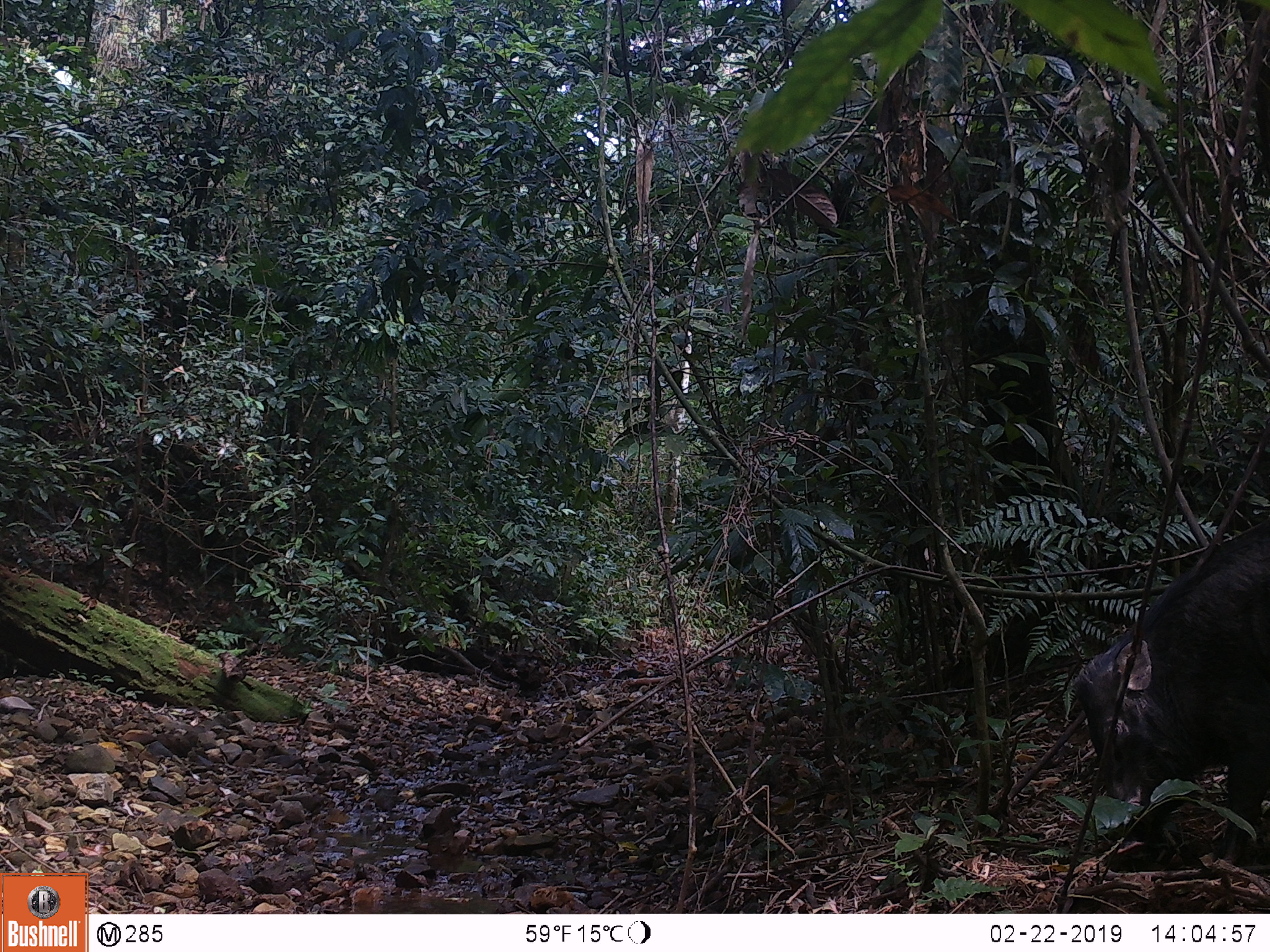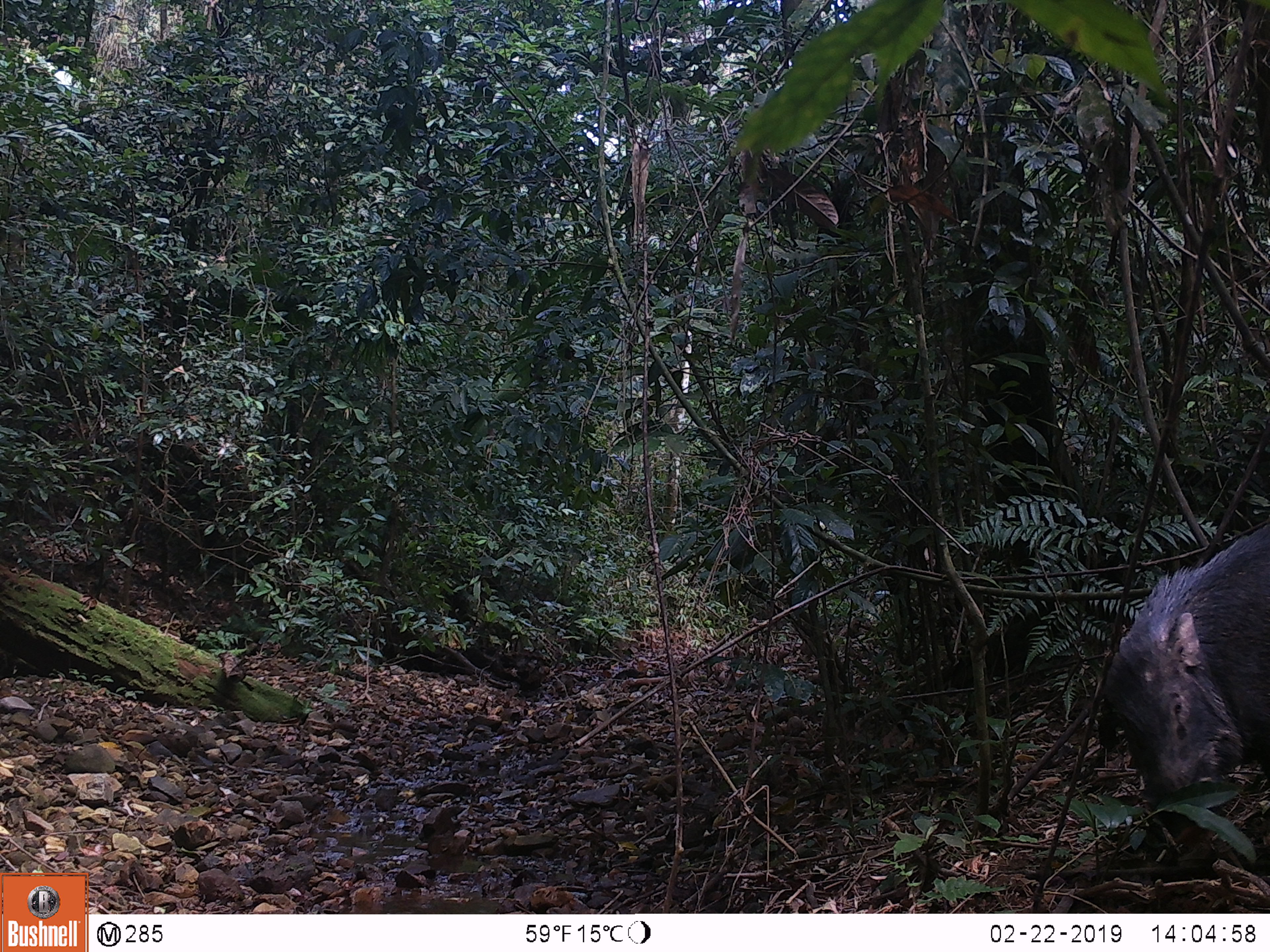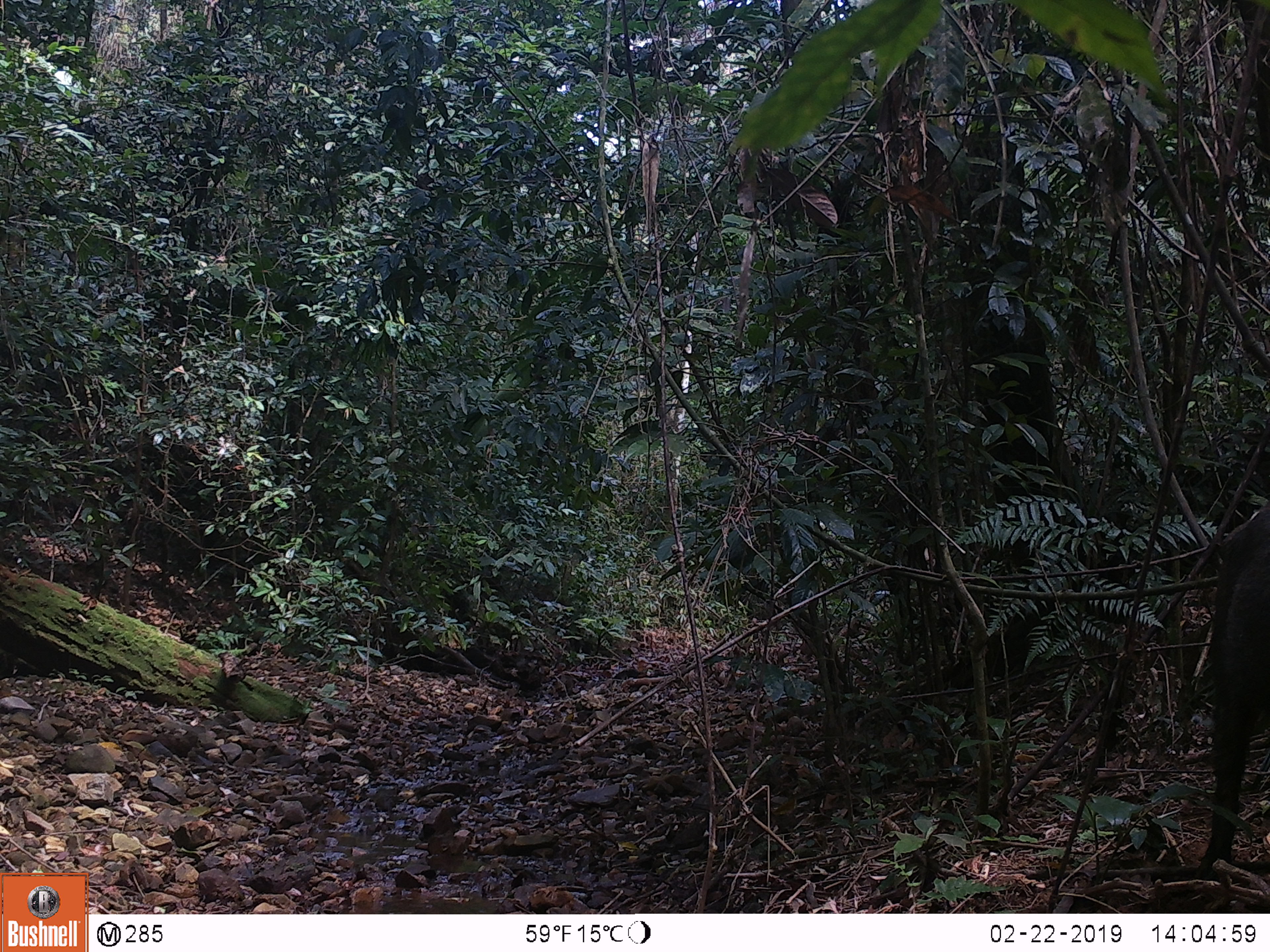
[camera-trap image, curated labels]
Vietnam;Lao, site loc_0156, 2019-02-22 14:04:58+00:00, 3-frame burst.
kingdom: Animalia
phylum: Chordata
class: Mammalia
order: Artiodactyla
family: Suidae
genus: Sus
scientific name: Sus scrofa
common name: eurasian wild pig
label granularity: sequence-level